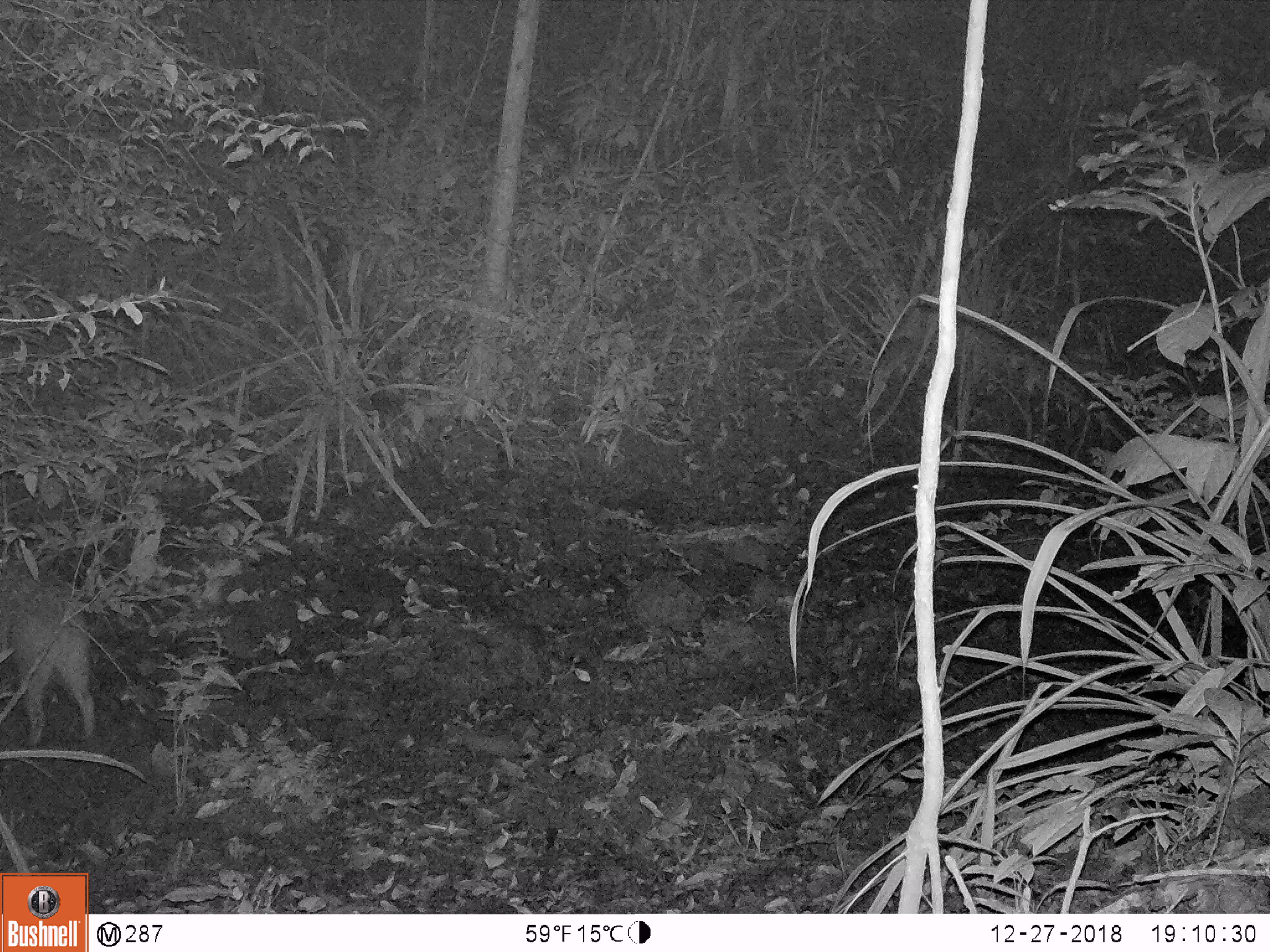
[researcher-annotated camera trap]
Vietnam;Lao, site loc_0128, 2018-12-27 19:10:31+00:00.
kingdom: Animalia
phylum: Chordata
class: Mammalia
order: Artiodactyla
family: Suidae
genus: Sus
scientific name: Sus scrofa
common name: eurasian wild pig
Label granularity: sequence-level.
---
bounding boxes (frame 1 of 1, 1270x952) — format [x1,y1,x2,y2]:
eurasian wild pig: [0,571,96,745]